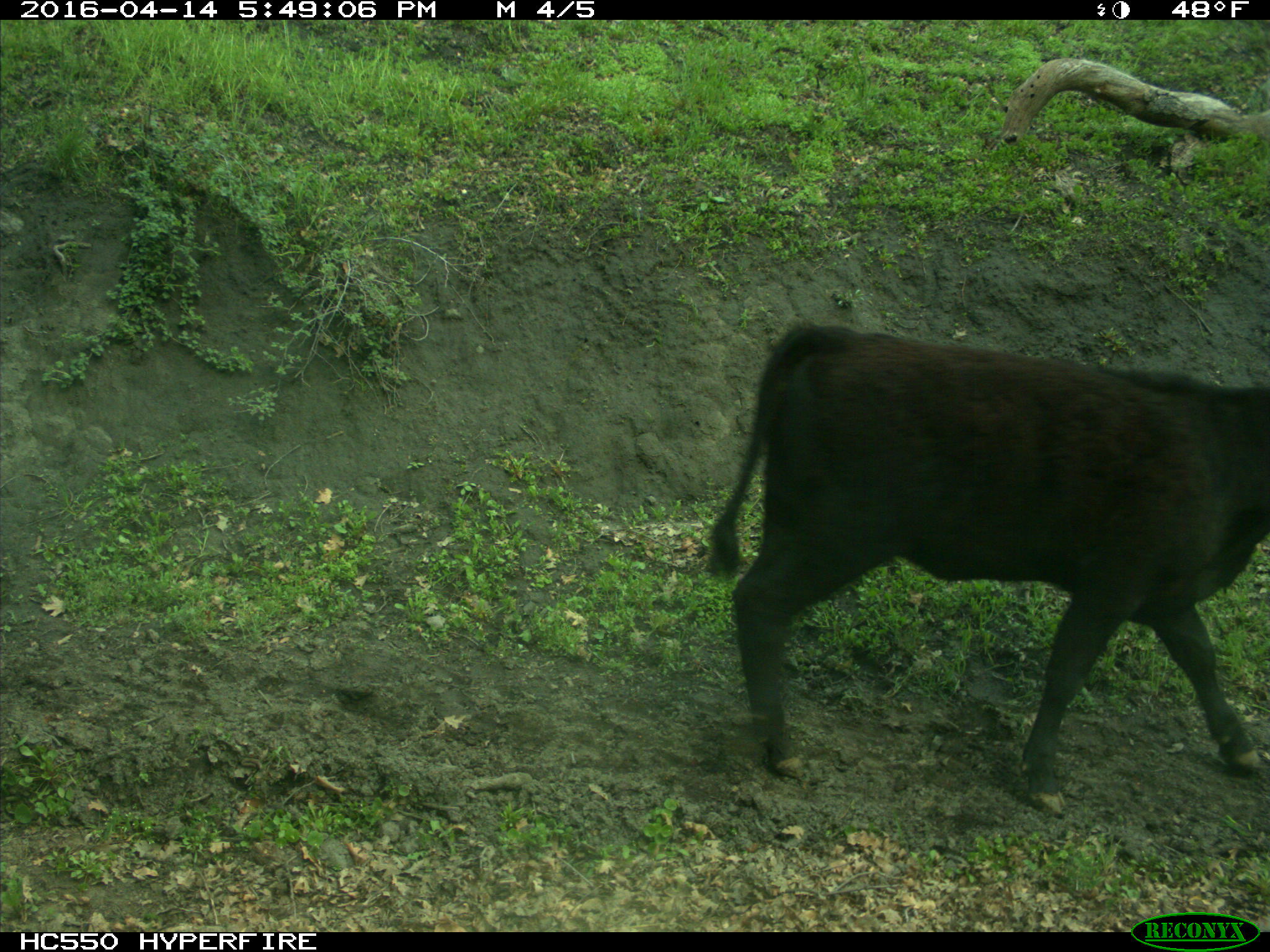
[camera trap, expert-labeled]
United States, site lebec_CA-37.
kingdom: Animalia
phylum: Chordata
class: Mammalia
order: Artiodactyla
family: Bovidae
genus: Bos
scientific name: Bos taurus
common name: domestic cow